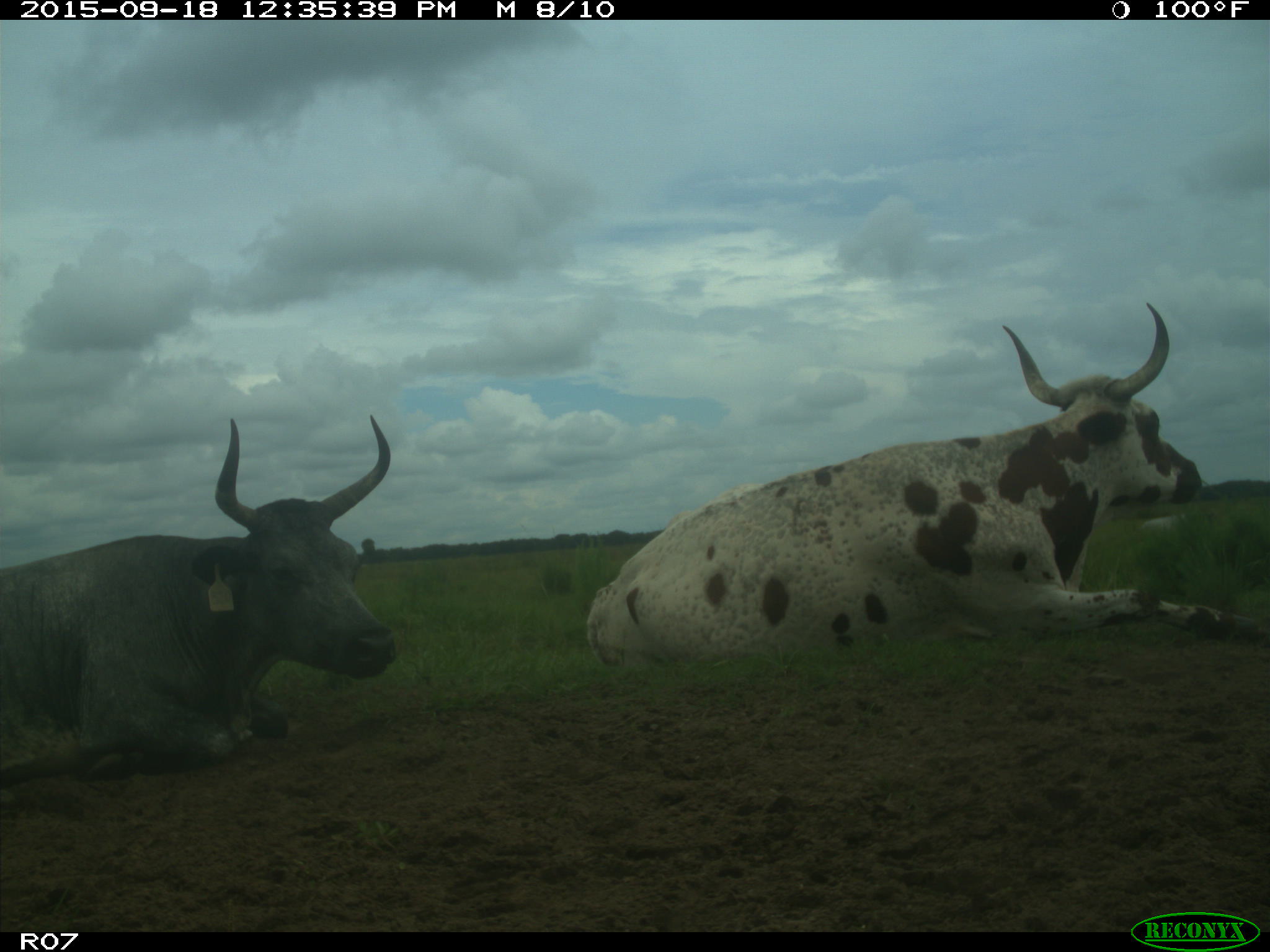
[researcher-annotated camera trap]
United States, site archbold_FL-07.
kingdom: Animalia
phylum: Chordata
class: Mammalia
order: Artiodactyla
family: Bovidae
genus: Bos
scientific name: Bos taurus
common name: domestic cow